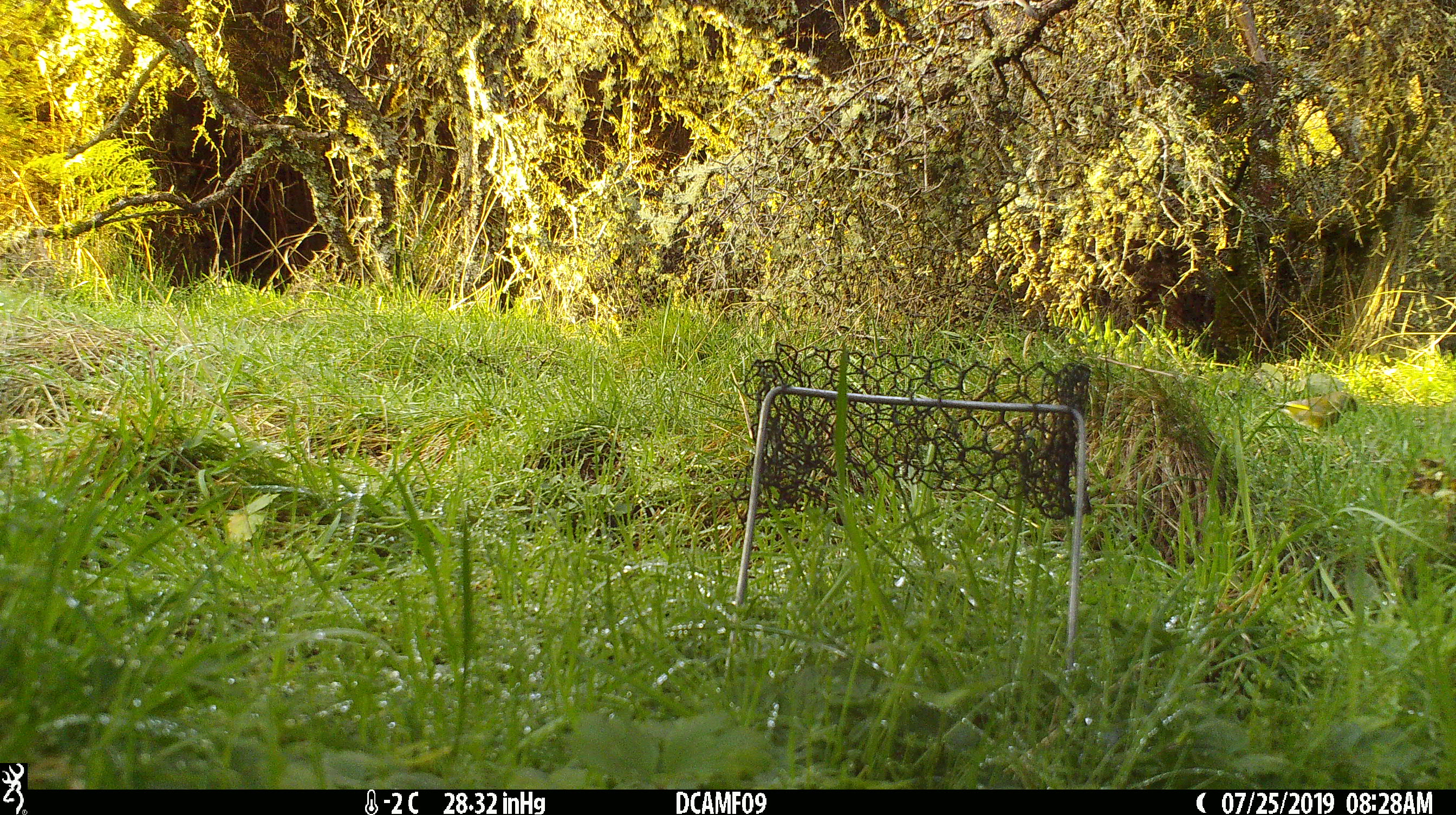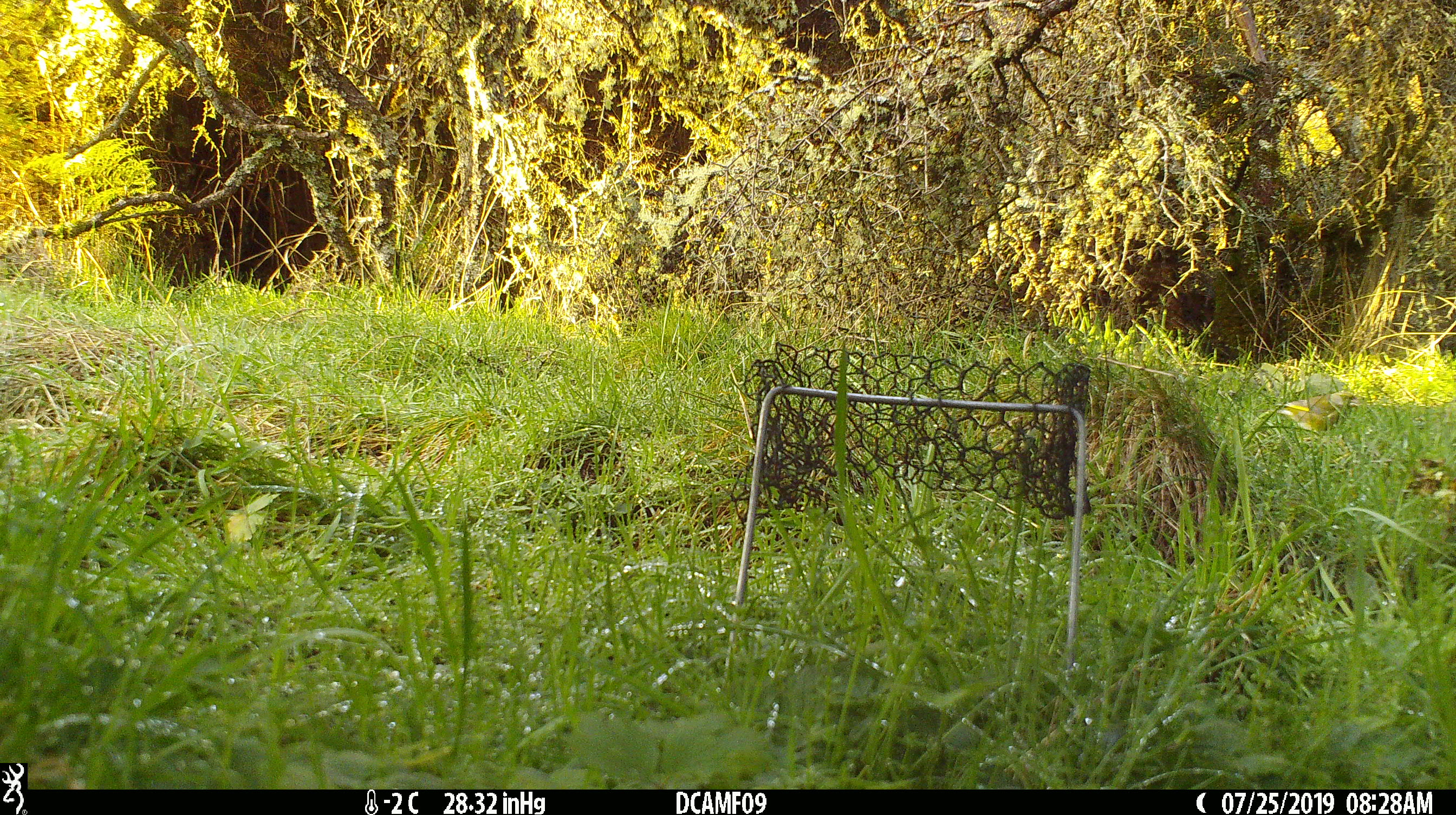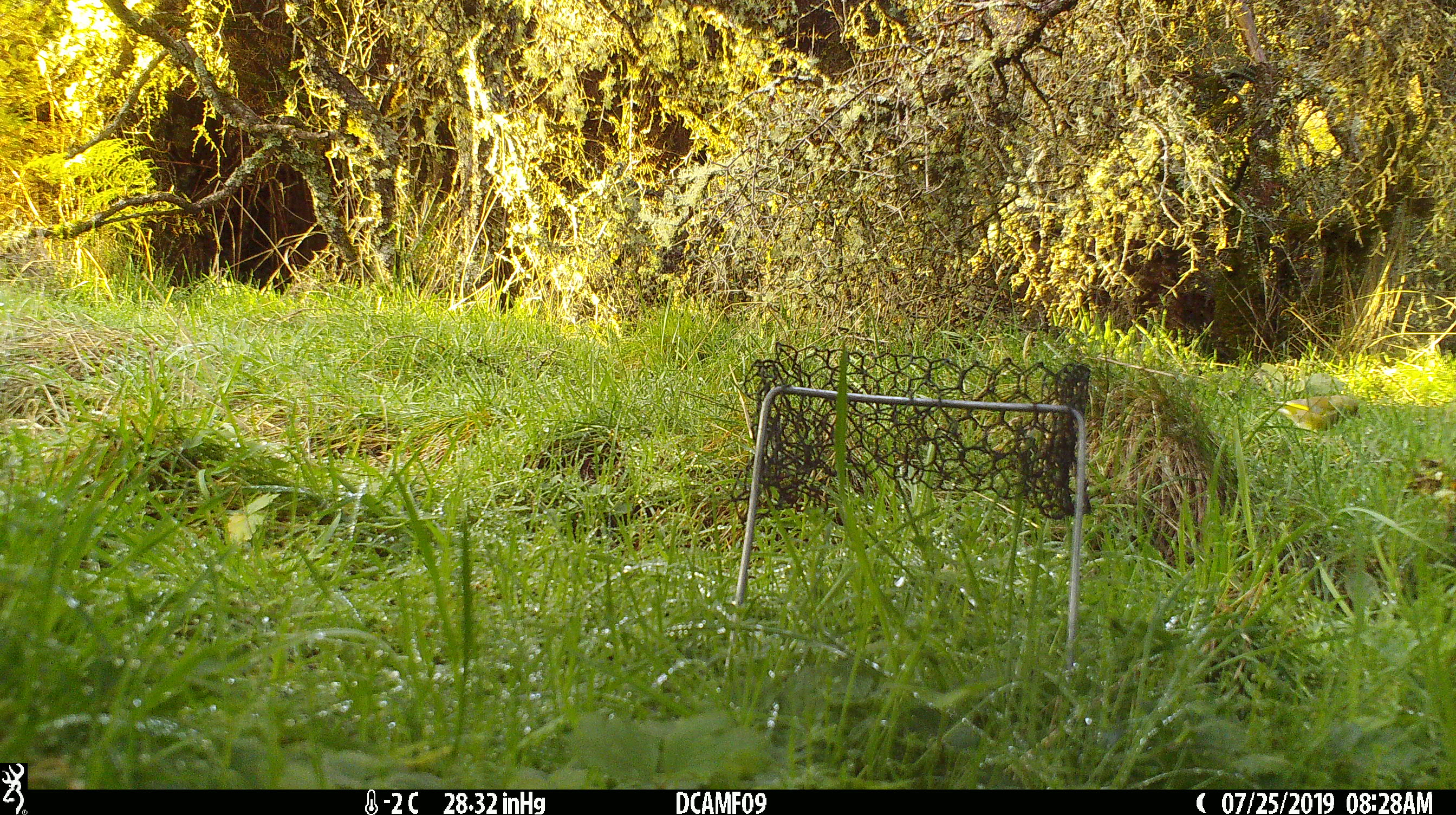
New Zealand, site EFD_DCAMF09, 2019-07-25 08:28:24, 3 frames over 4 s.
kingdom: Animalia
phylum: Chordata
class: Aves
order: Passeriformes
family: Fringillidae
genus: Chloris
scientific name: Chloris chloris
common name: greenfinch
Greenfinch (Chloris chloris).